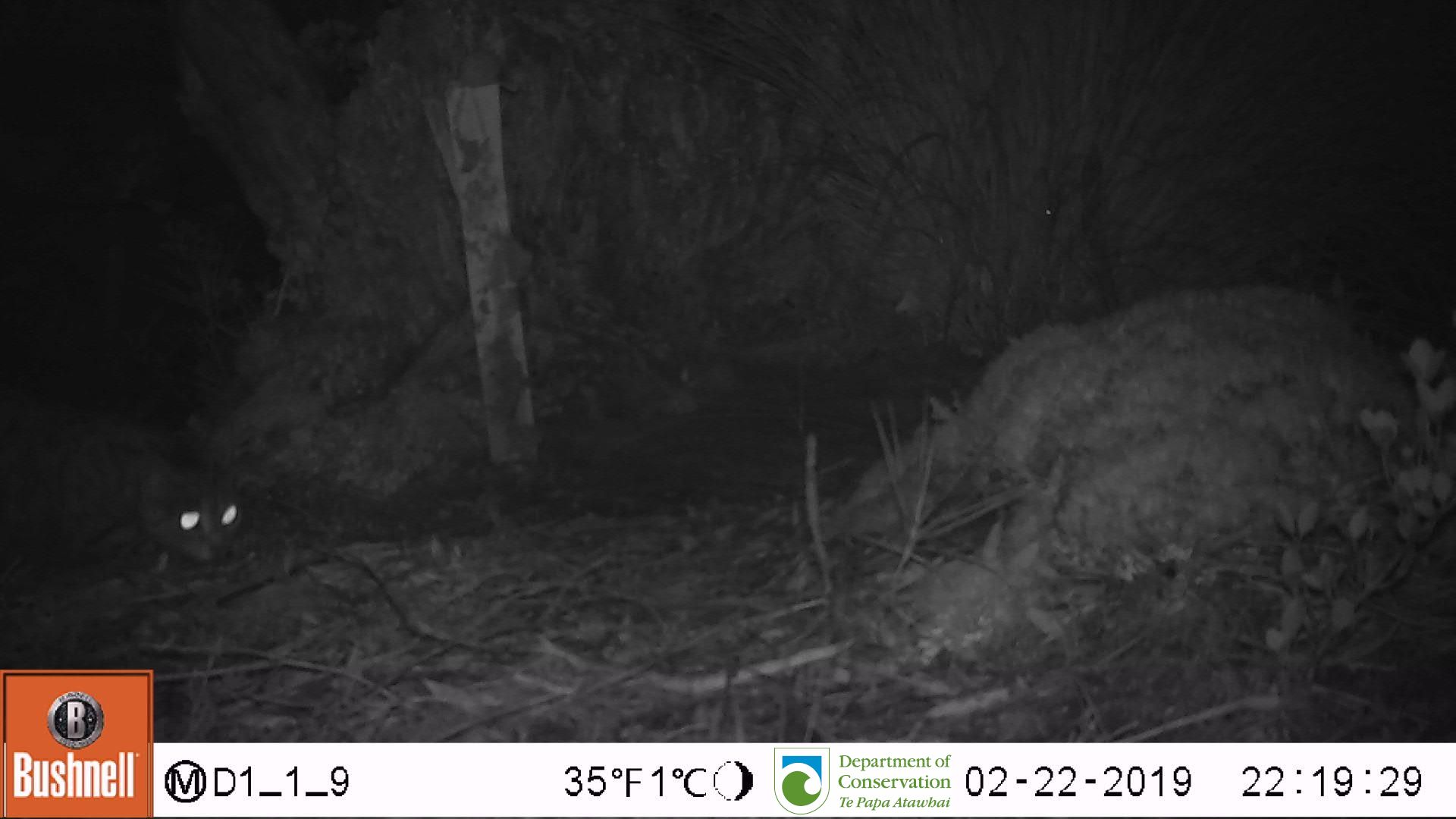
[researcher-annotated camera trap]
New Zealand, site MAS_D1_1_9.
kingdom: Animalia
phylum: Chordata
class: Mammalia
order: Carnivora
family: Felidae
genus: Felis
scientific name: Felis catus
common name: domestic cat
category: cat